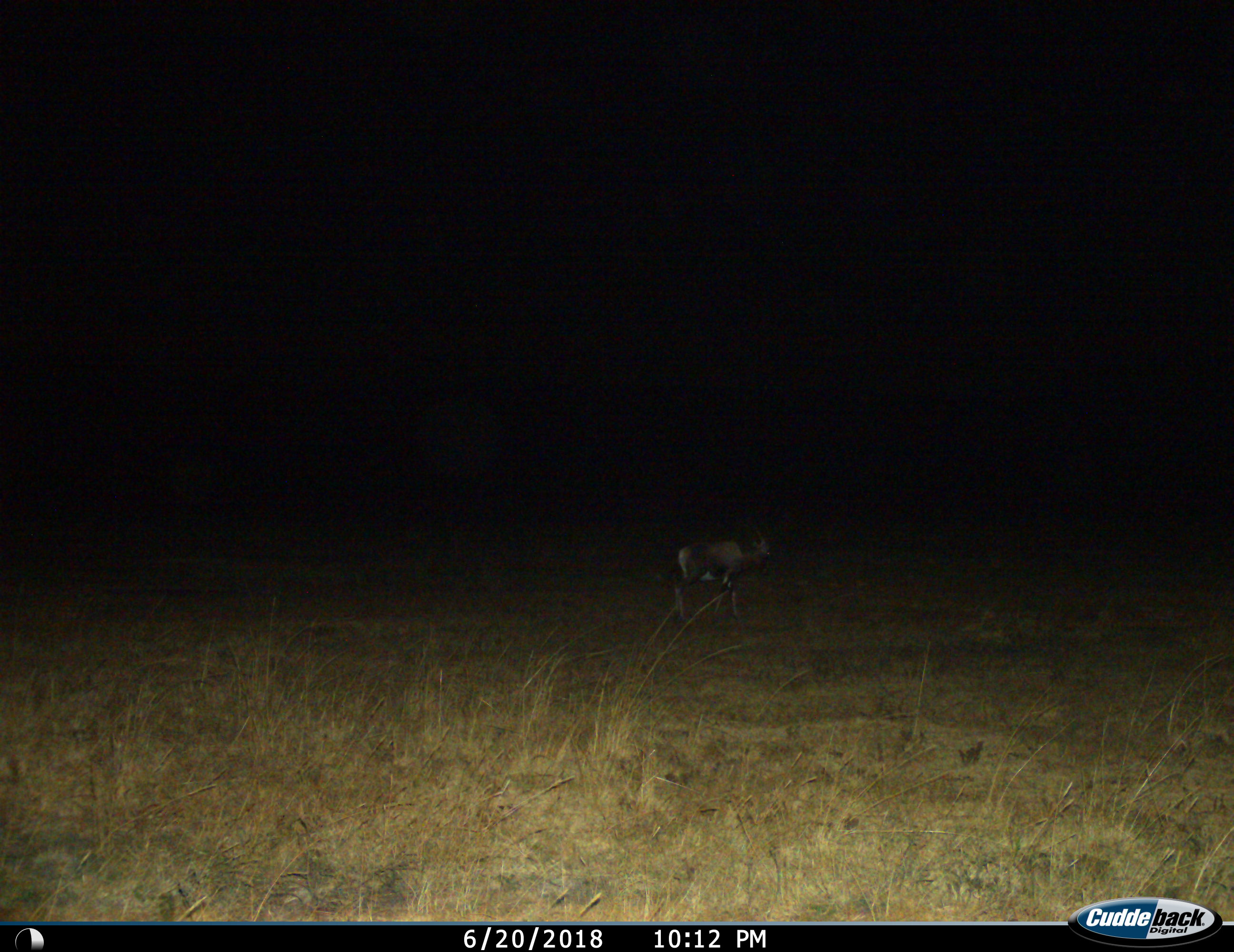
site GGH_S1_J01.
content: unidentified animal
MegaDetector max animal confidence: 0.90